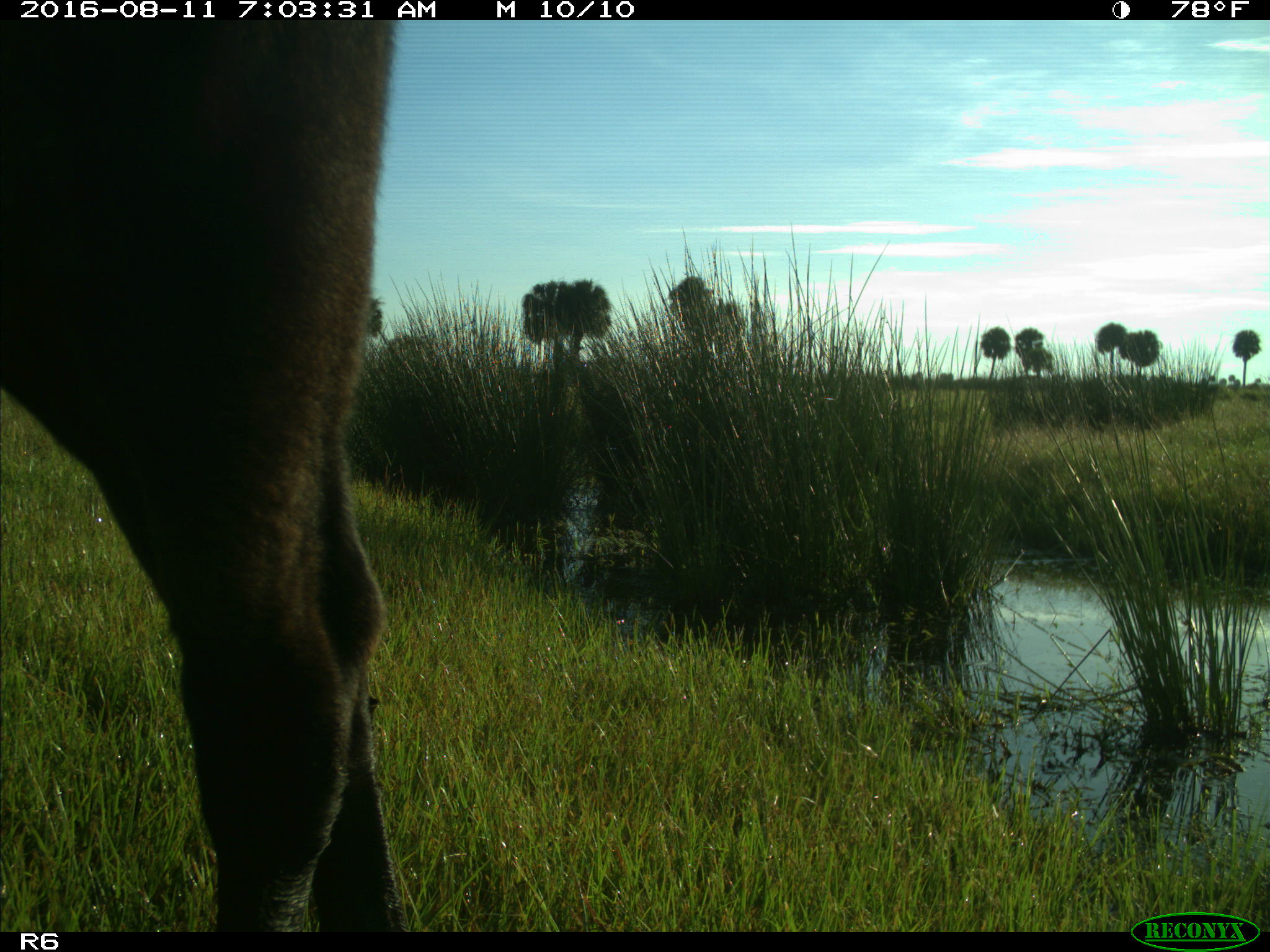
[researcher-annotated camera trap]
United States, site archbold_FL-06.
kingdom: Animalia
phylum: Chordata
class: Mammalia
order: Artiodactyla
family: Bovidae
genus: Bos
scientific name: Bos taurus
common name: domestic cow